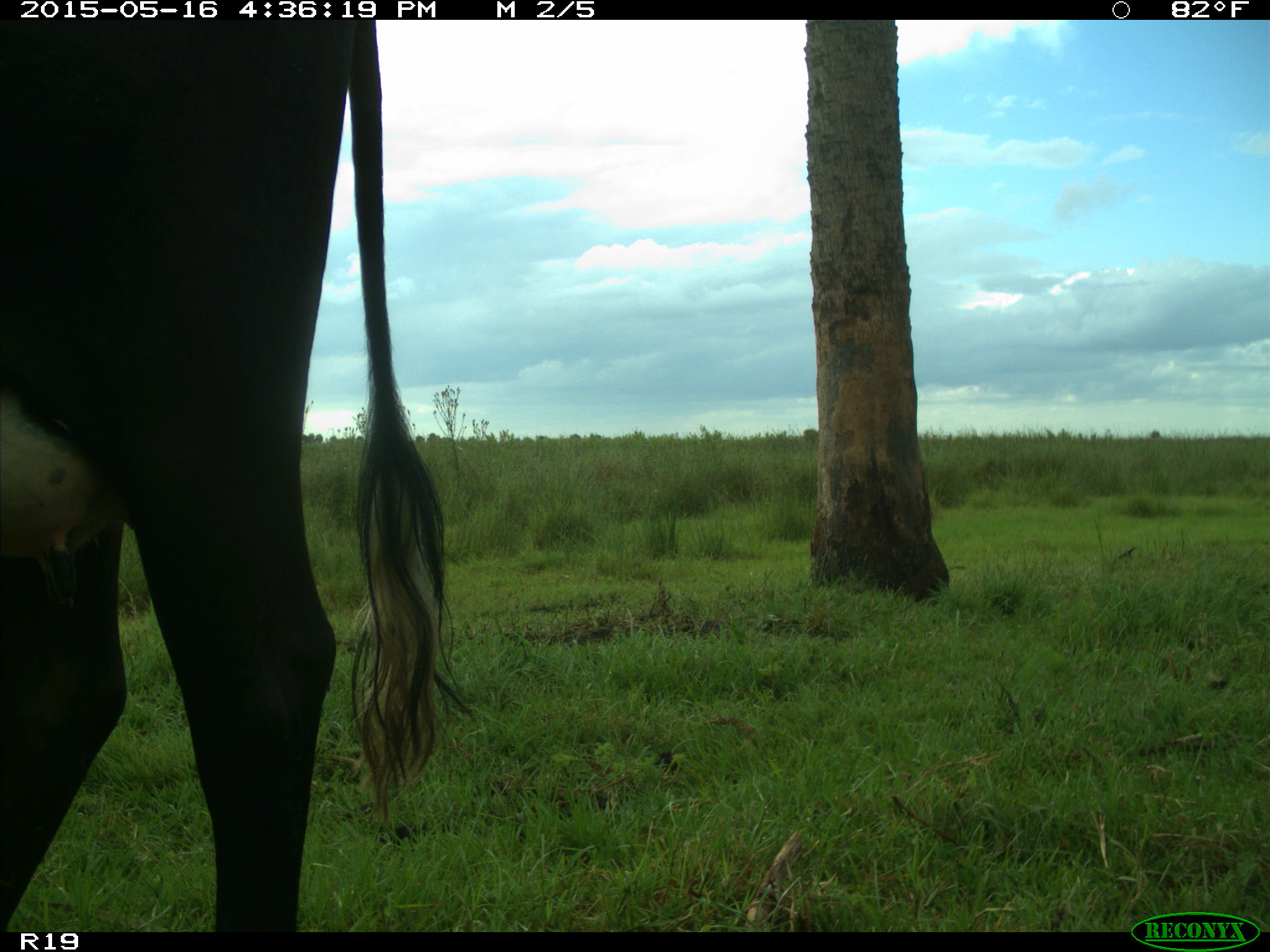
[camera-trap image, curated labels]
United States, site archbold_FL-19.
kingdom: Animalia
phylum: Chordata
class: Mammalia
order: Artiodactyla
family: Bovidae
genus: Bos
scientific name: Bos taurus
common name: domestic cow